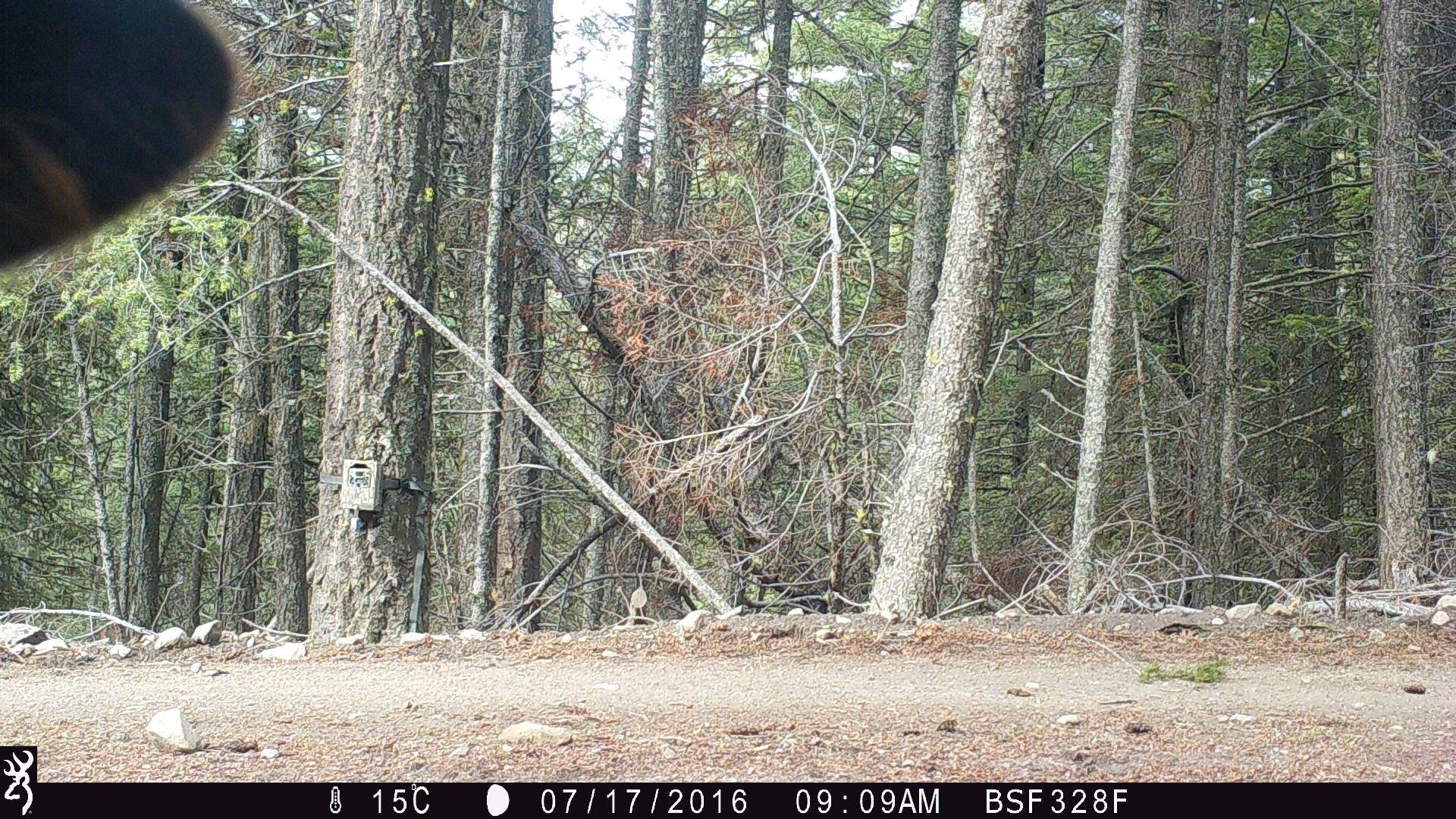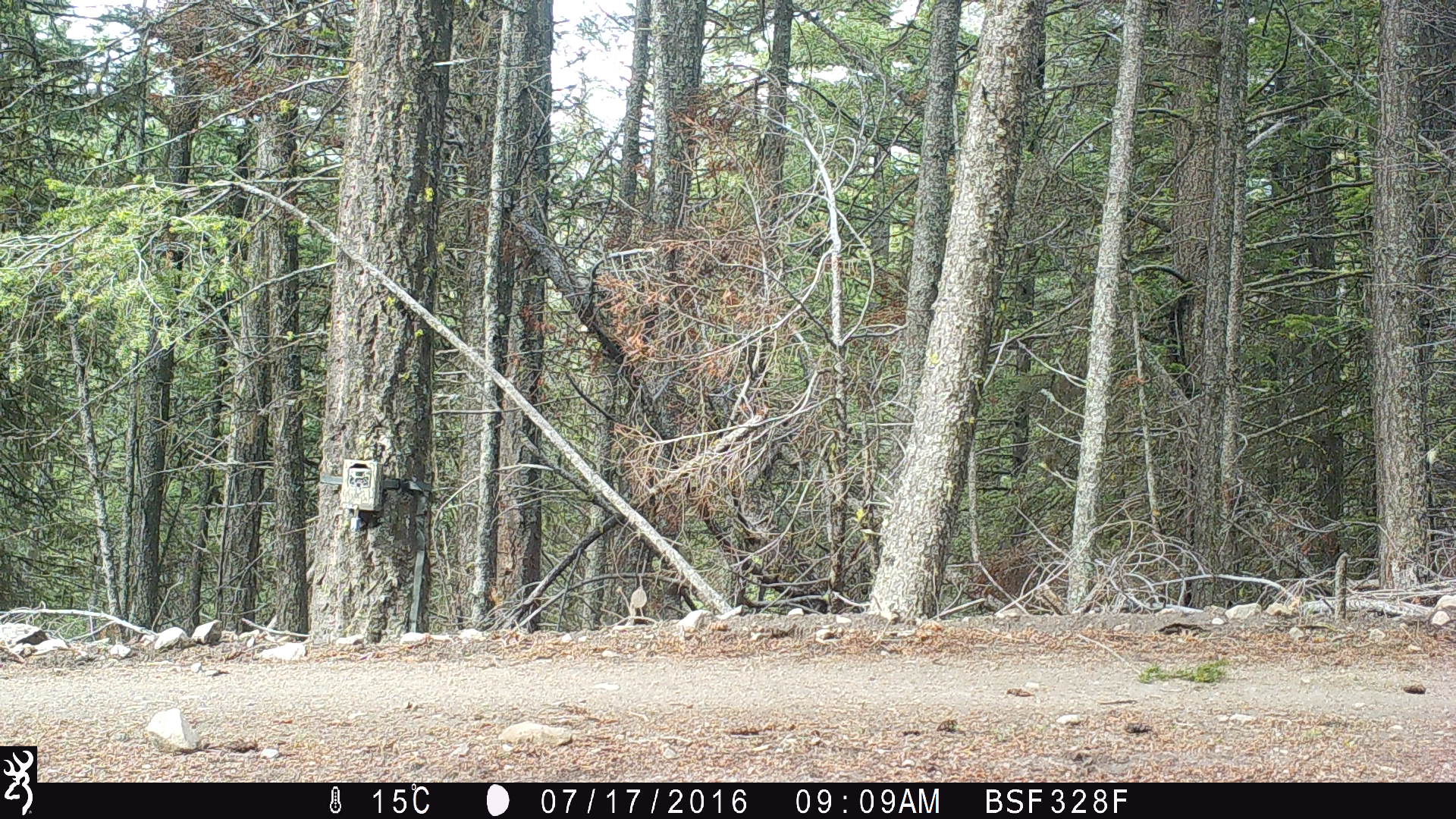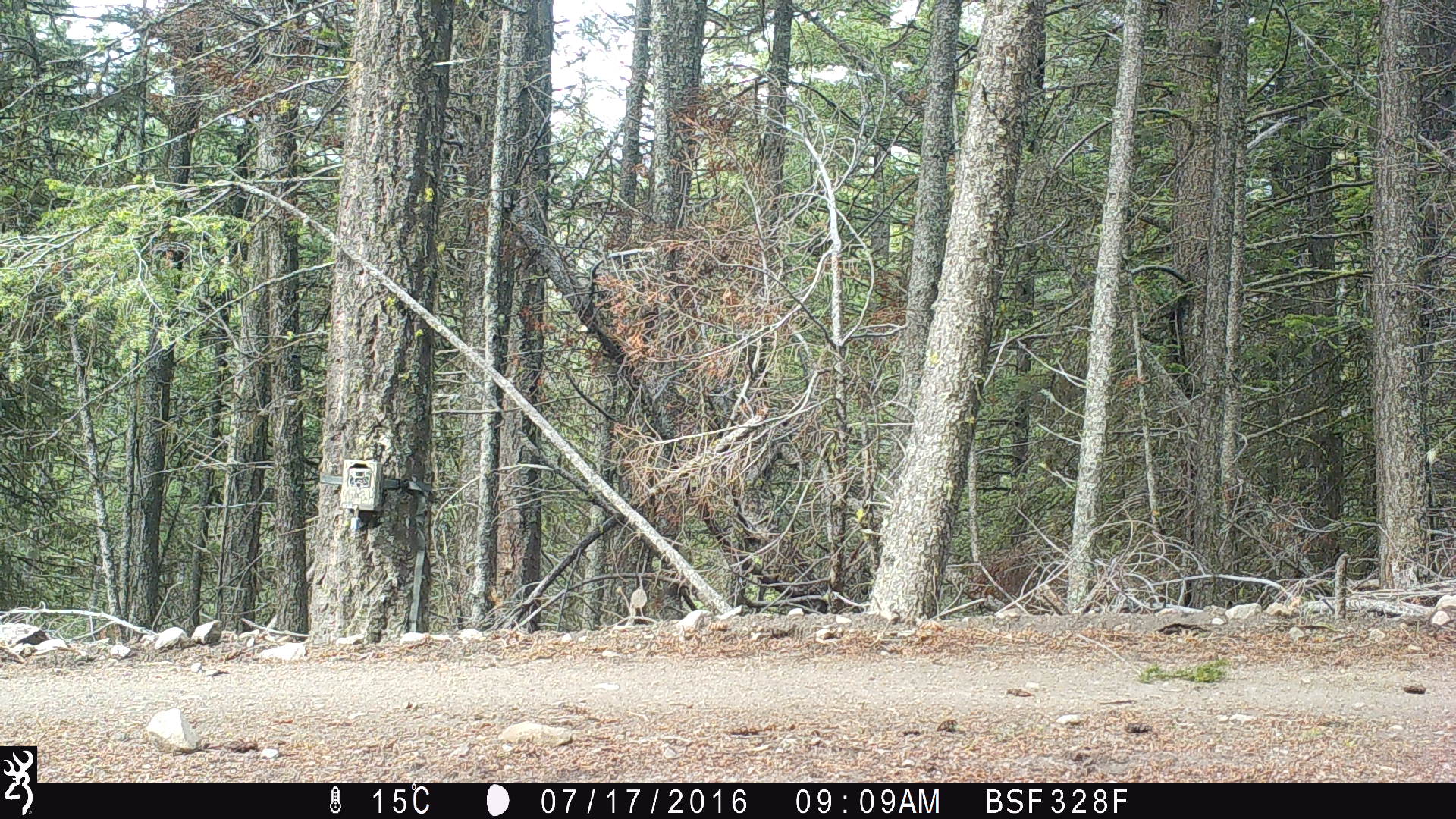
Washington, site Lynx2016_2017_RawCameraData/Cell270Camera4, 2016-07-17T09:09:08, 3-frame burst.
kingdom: Animalia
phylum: Chordata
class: Mammalia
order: Artiodactyla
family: Bovidae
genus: Bos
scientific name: Bos taurus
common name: domestic cattle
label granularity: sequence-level